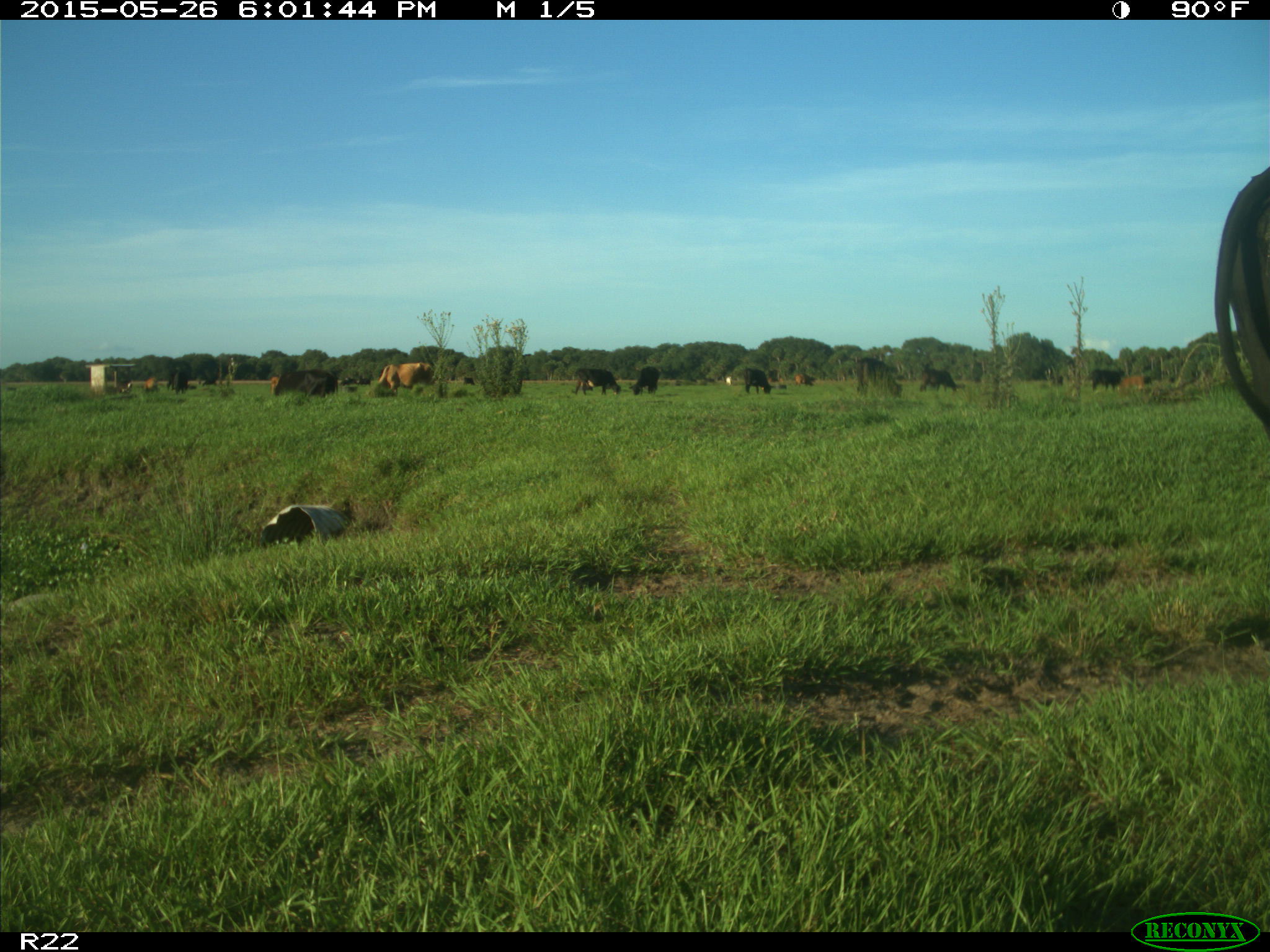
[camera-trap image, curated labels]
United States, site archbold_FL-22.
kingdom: Animalia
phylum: Chordata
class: Mammalia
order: Artiodactyla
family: Bovidae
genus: Bos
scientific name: Bos taurus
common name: domestic cow